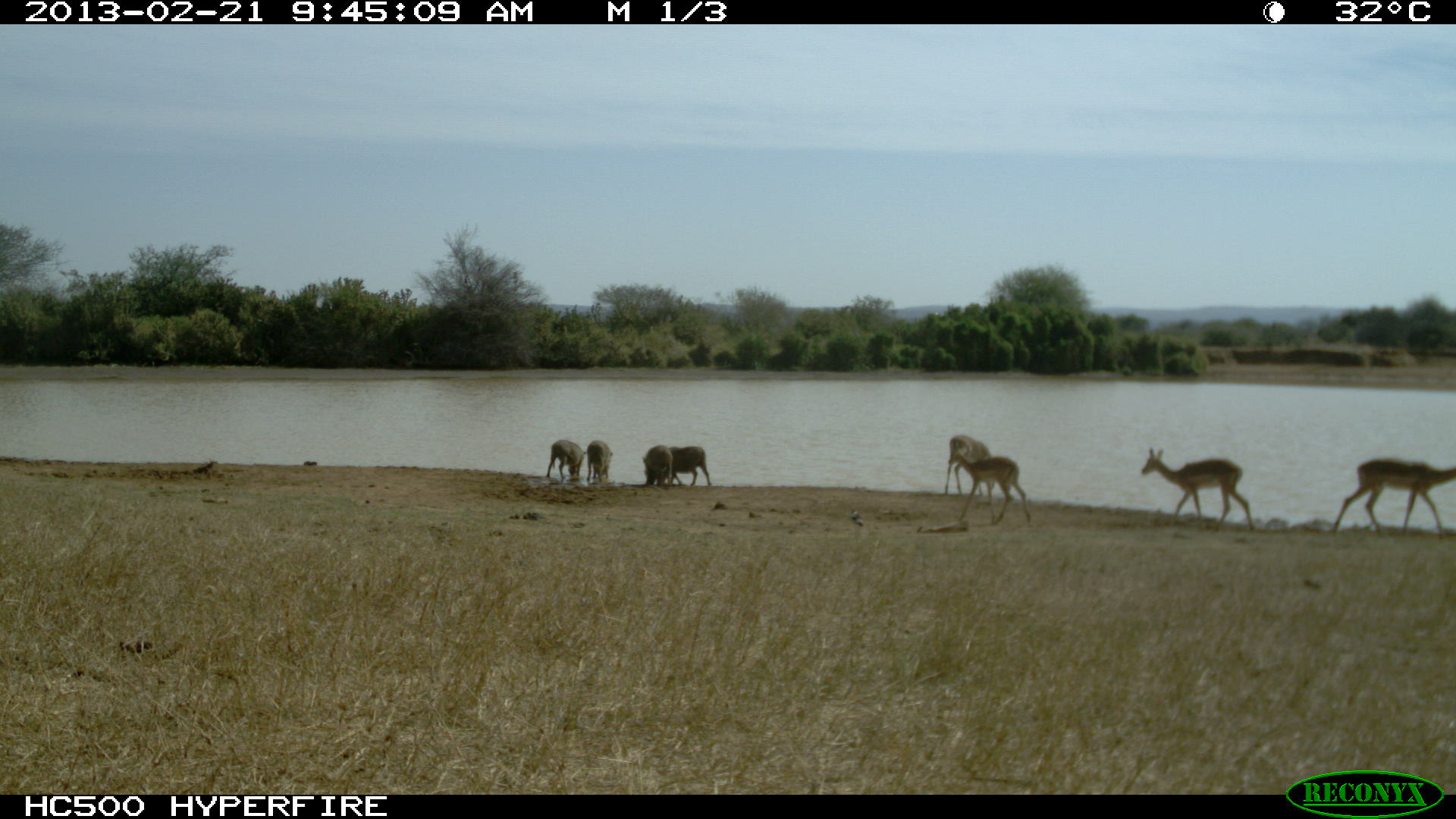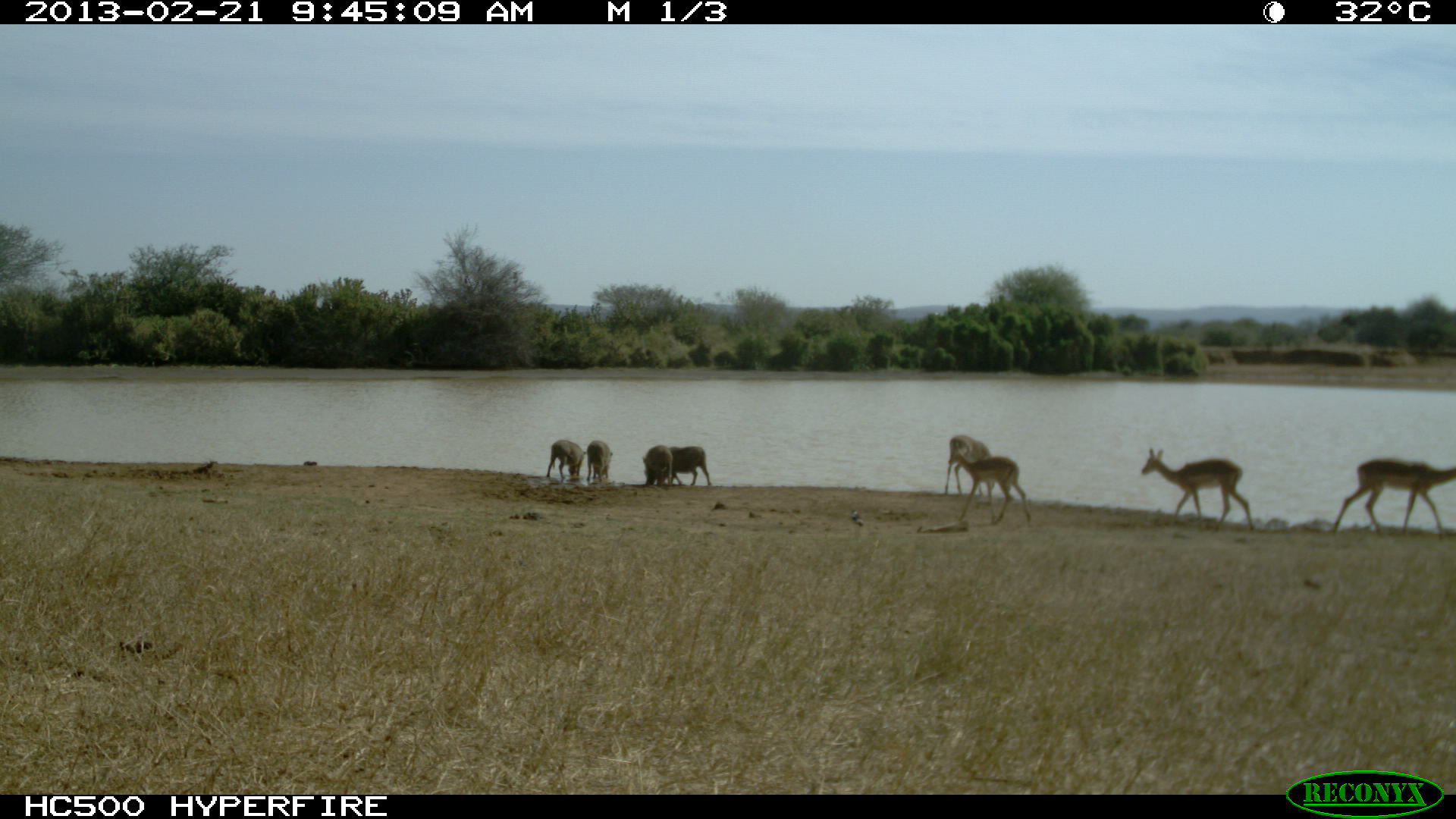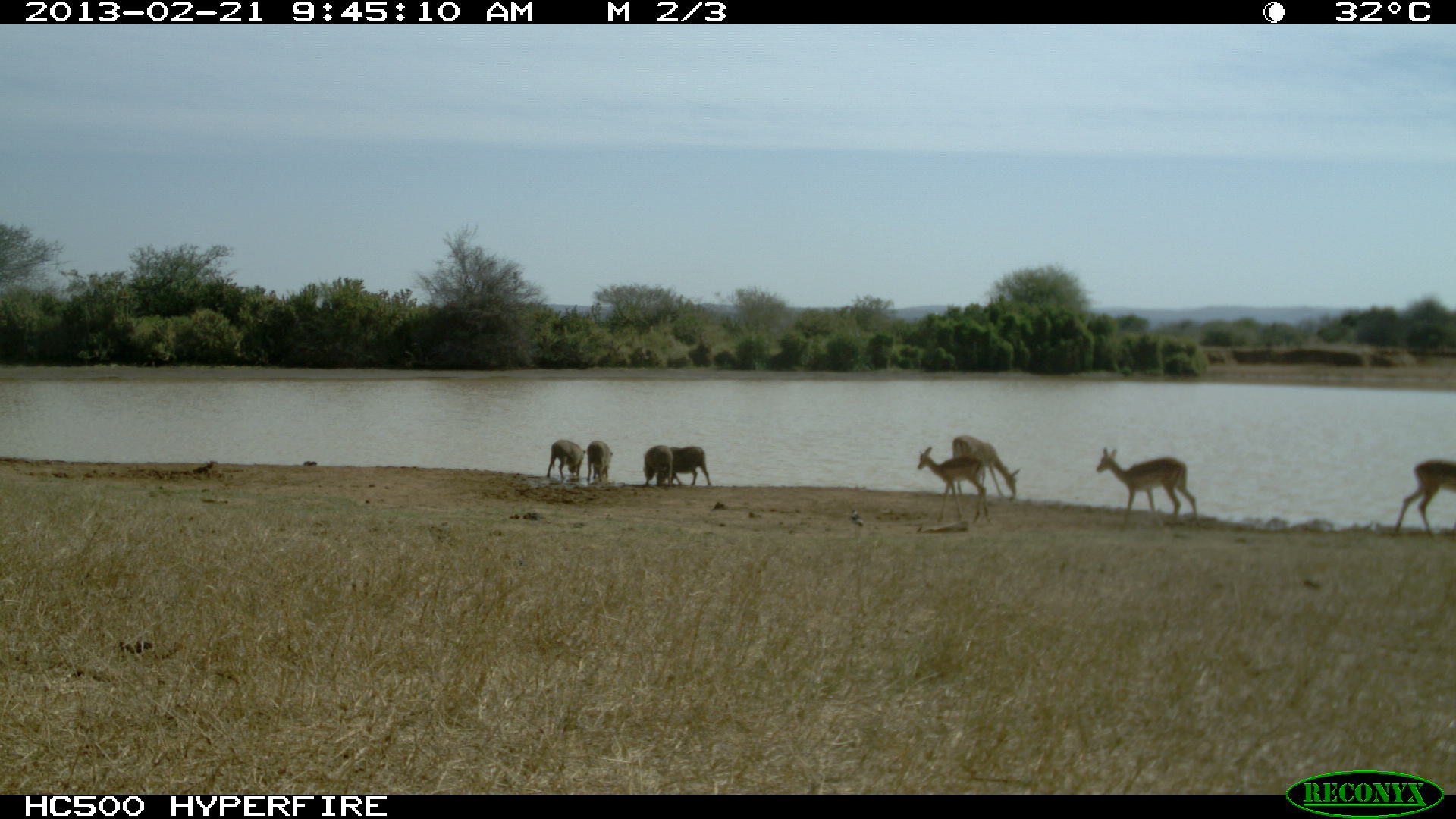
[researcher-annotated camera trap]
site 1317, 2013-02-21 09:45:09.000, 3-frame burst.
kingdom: Animalia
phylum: Chordata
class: Mammalia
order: Artiodactyla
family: Bovidae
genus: Aepyceros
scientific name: Aepyceros melampus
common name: impala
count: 4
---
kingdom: Animalia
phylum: Chordata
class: Mammalia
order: Artiodactyla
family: Suidae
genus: Phacochoerus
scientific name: Phacochoerus africanus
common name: common warthog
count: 4